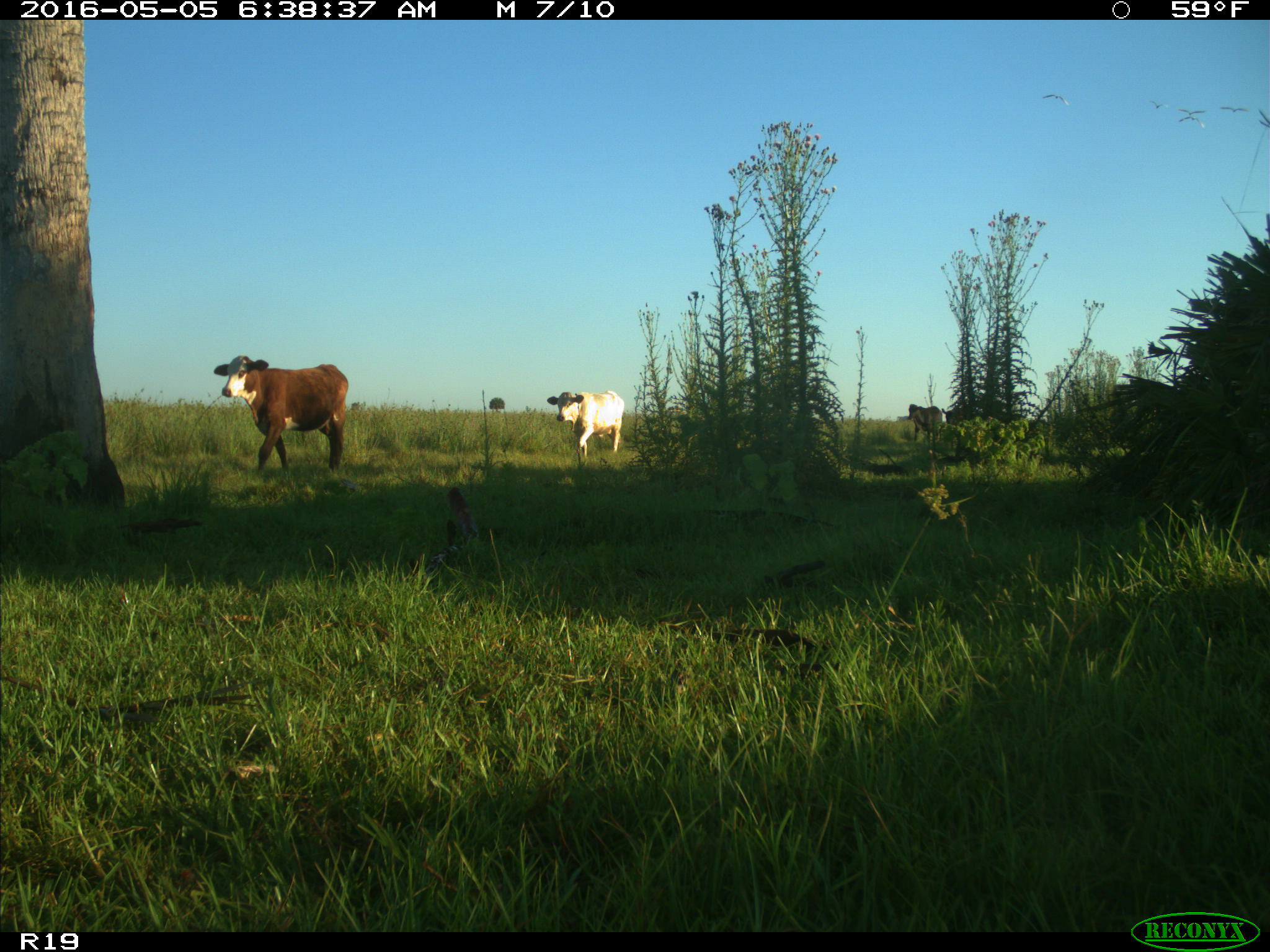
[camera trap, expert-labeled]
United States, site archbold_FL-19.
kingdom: Animalia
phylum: Chordata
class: Mammalia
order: Artiodactyla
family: Bovidae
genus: Bos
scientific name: Bos taurus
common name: domestic cow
Bos taurus (domestic cow).